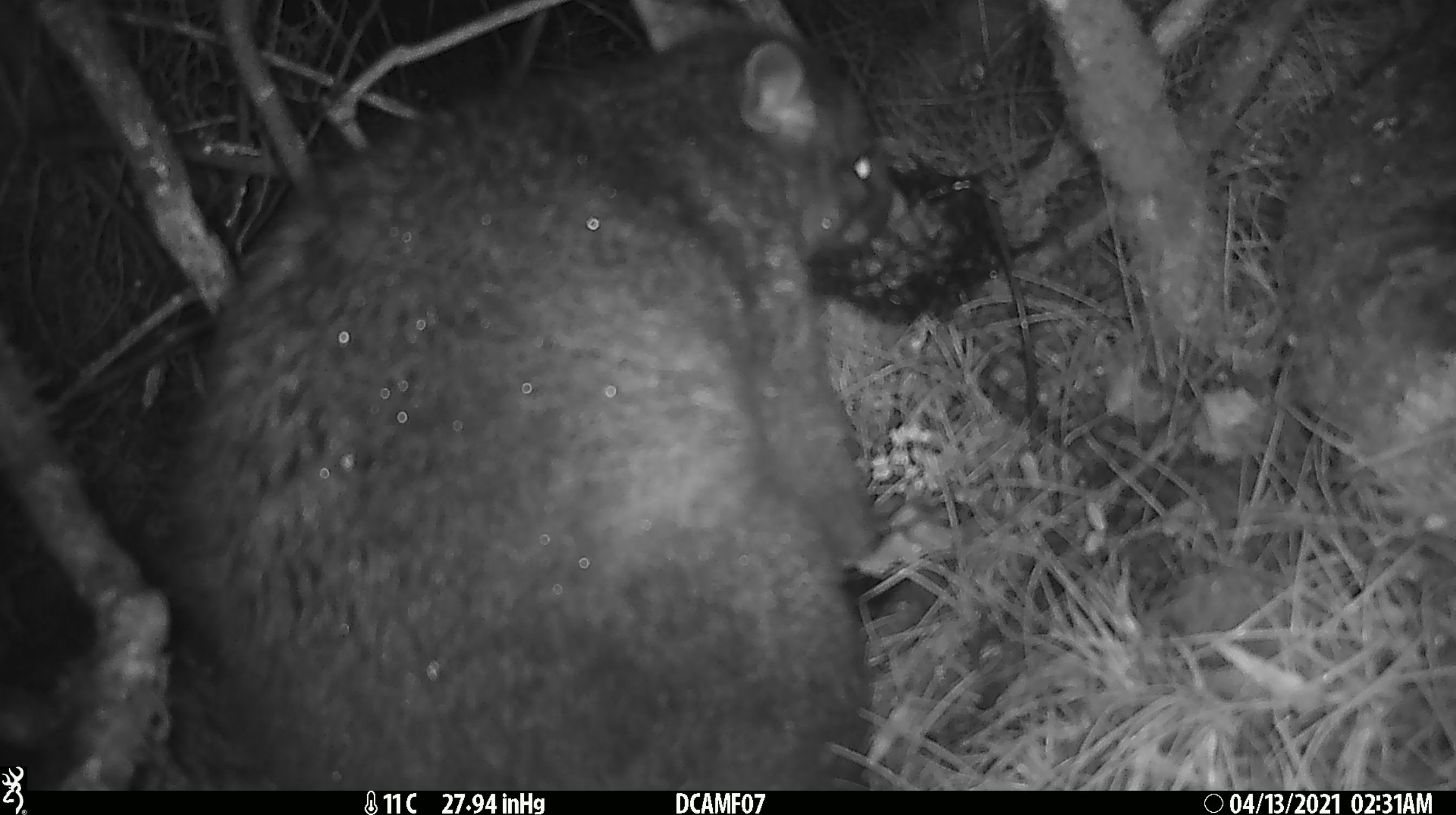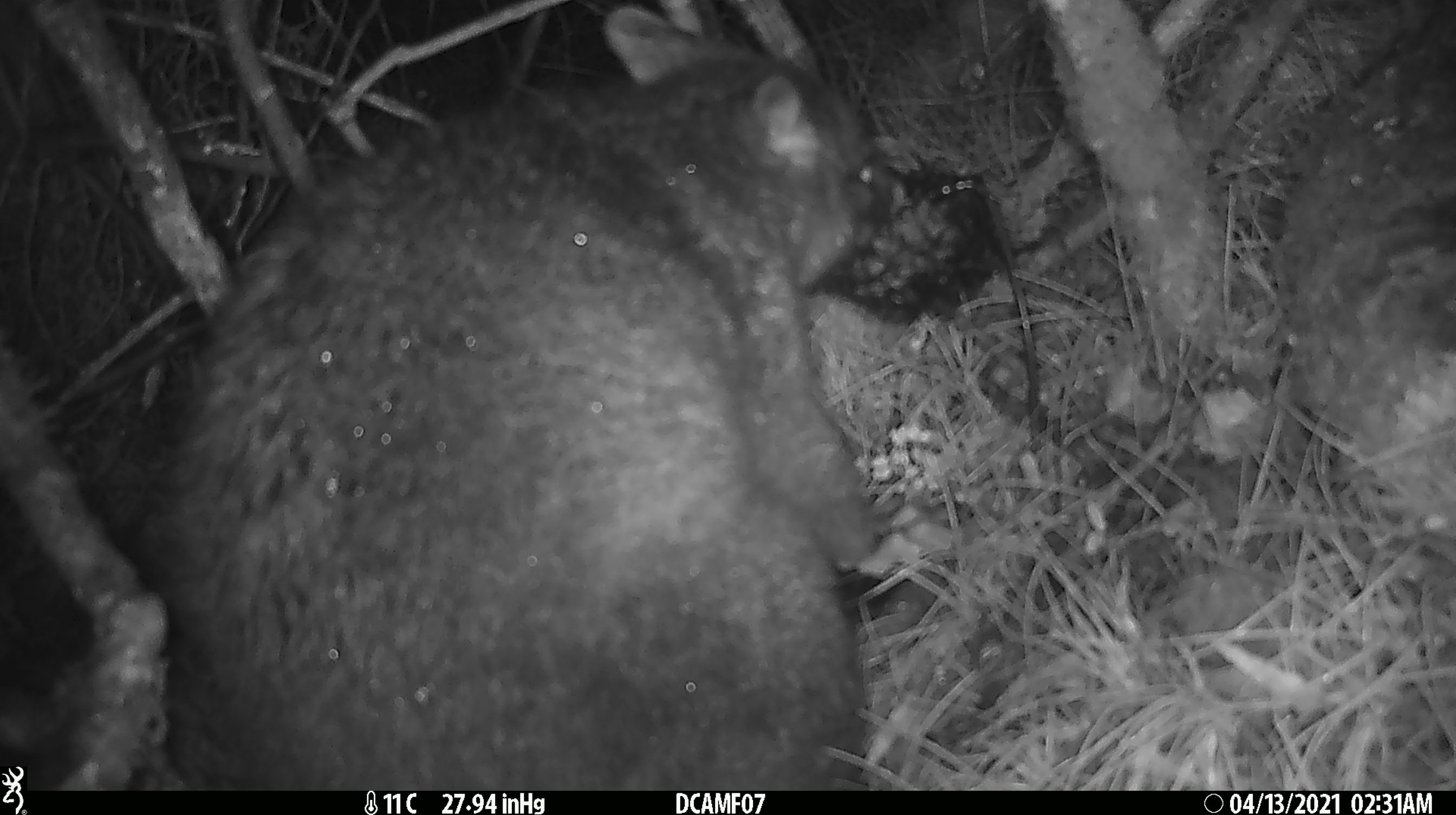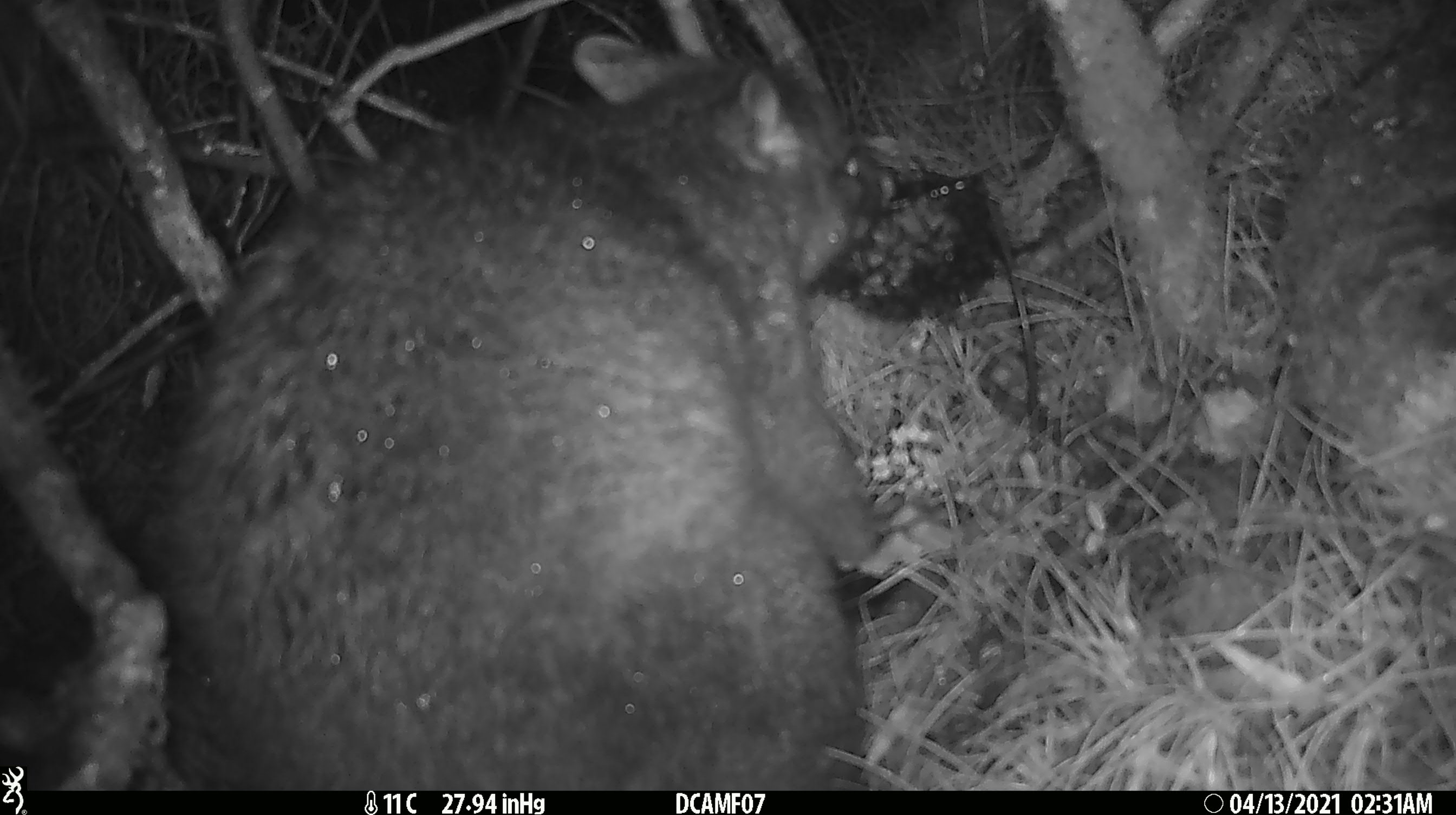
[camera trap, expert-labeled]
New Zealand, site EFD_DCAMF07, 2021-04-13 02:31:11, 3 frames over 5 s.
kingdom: Animalia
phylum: Chordata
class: Mammalia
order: Diprotodontia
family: Phalangeridae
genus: Trichosurus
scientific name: Trichosurus vulpecula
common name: common brushtail possum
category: possum